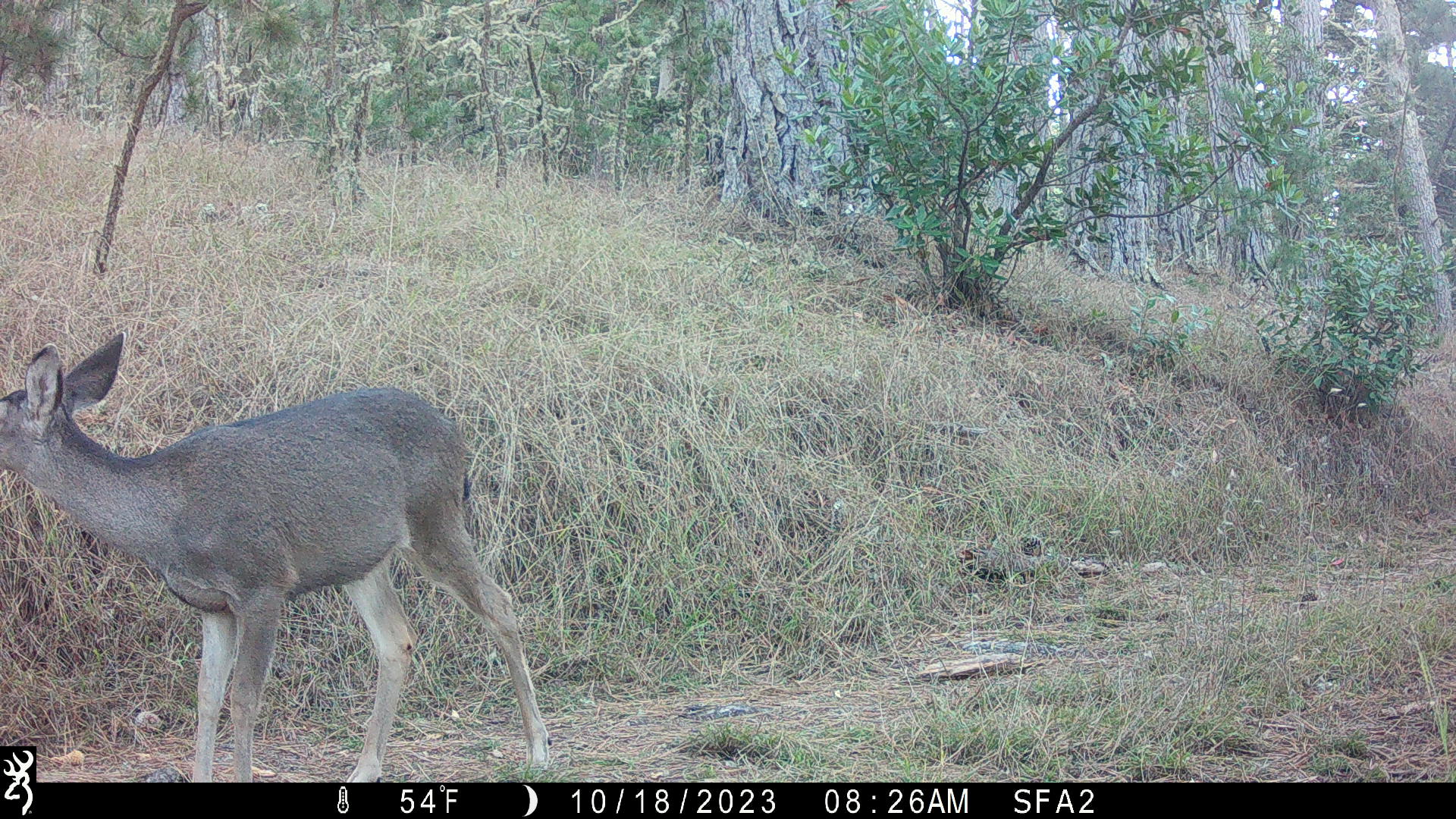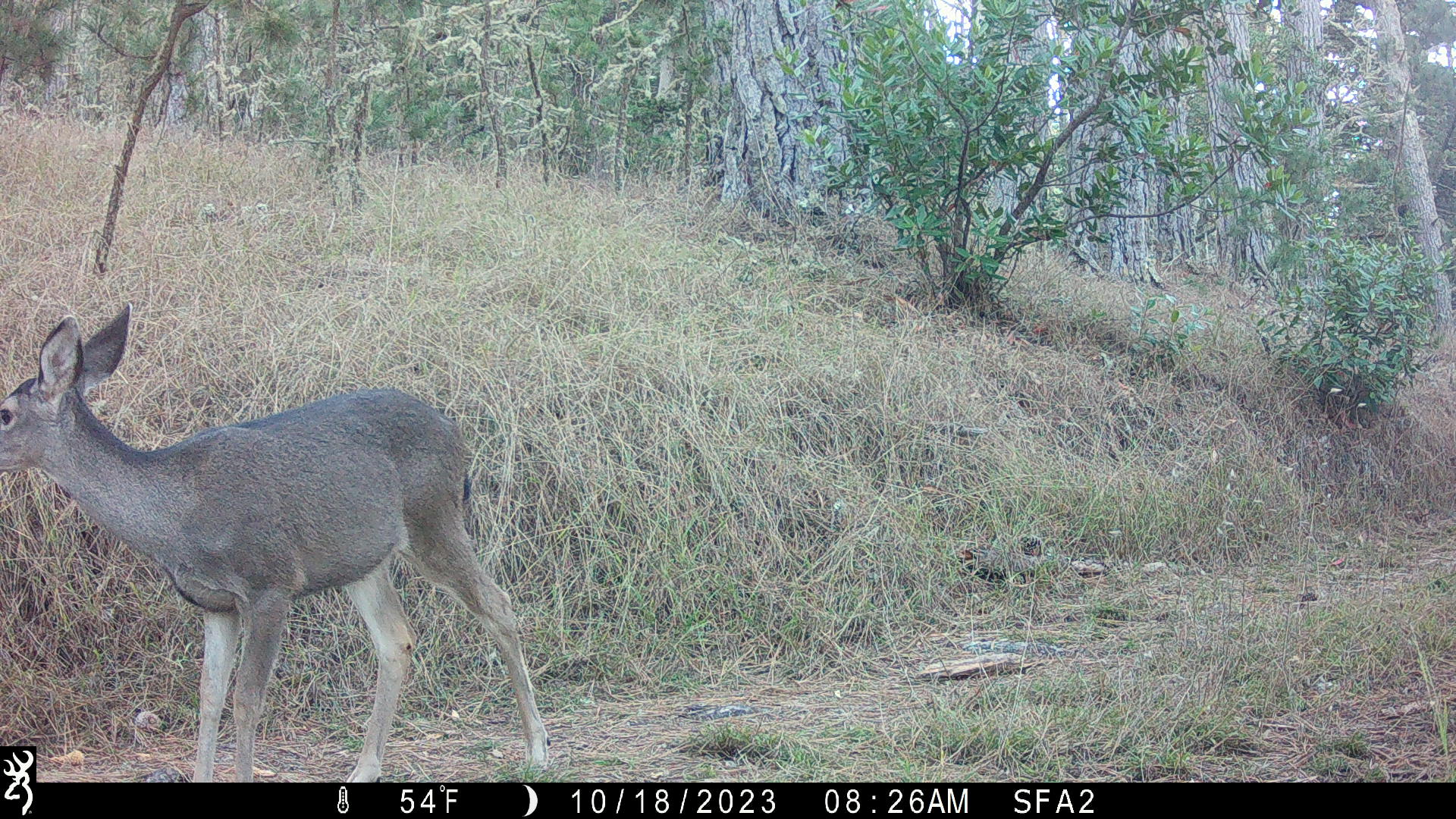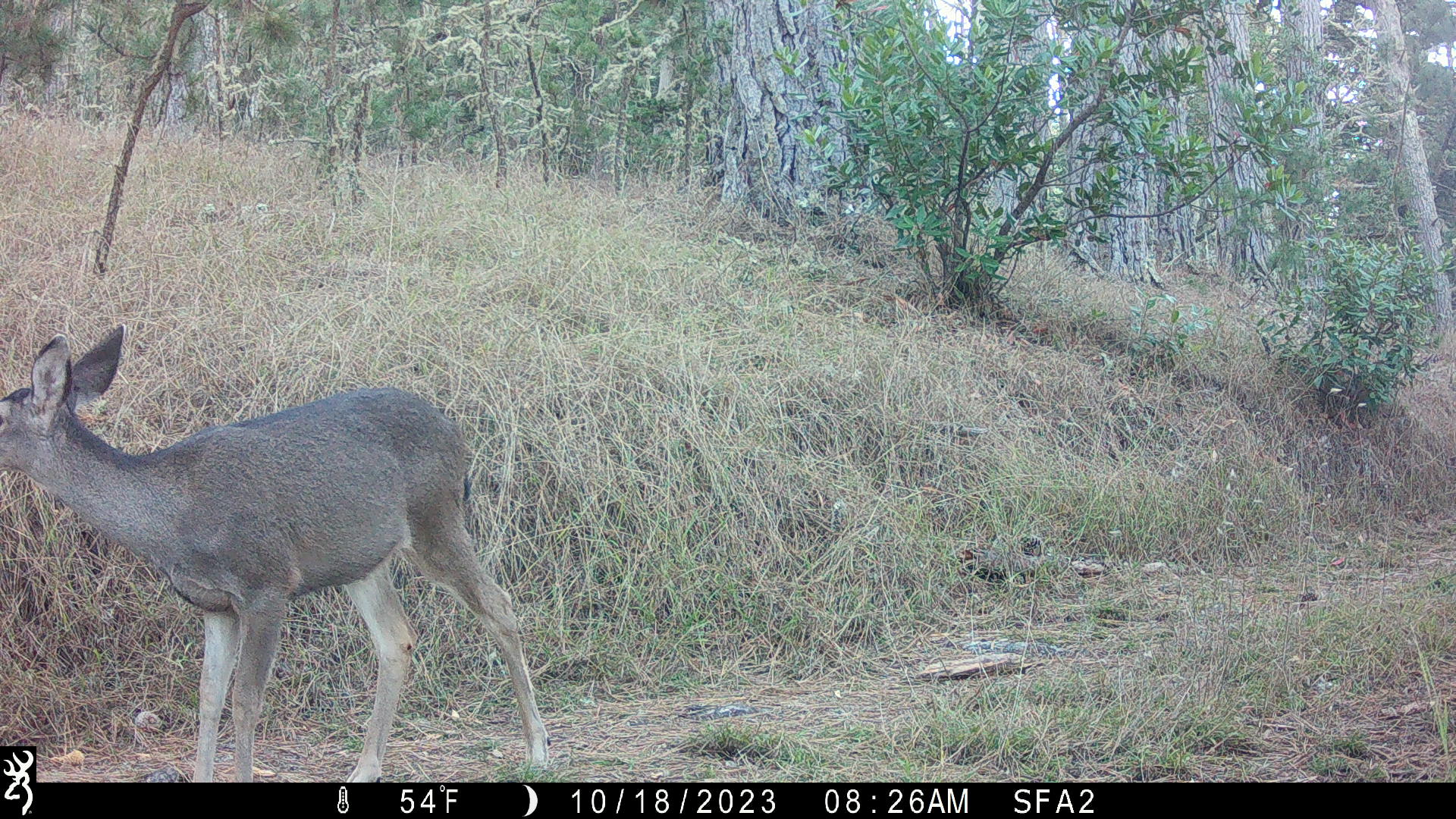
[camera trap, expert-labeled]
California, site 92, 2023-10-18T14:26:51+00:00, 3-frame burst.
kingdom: Animalia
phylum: Chordata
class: Mammalia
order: Artiodactyla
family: Cervidae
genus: Odocoileus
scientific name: Odocoileus hemionus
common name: mule deer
Mule deer (Odocoileus hemionus).